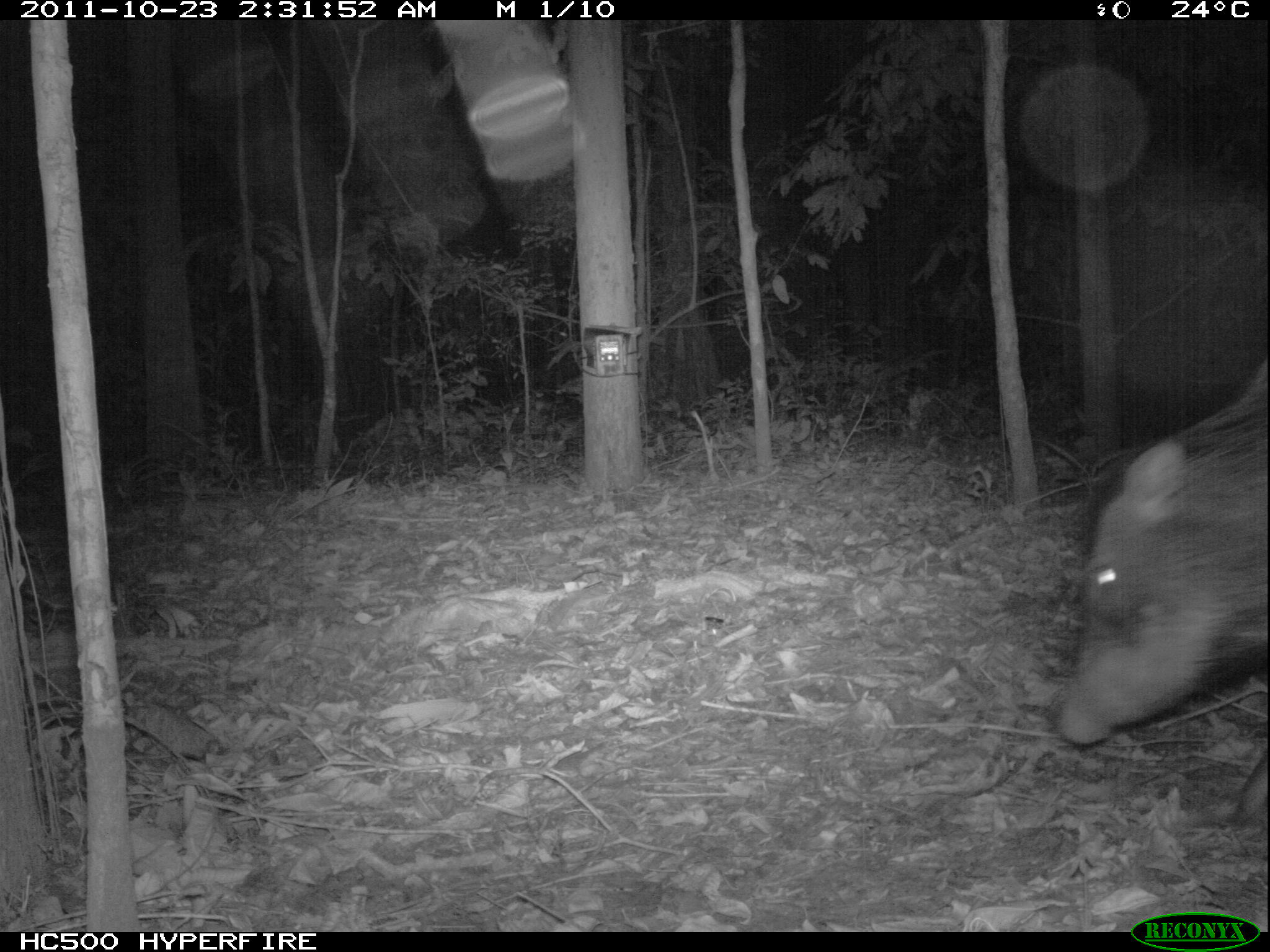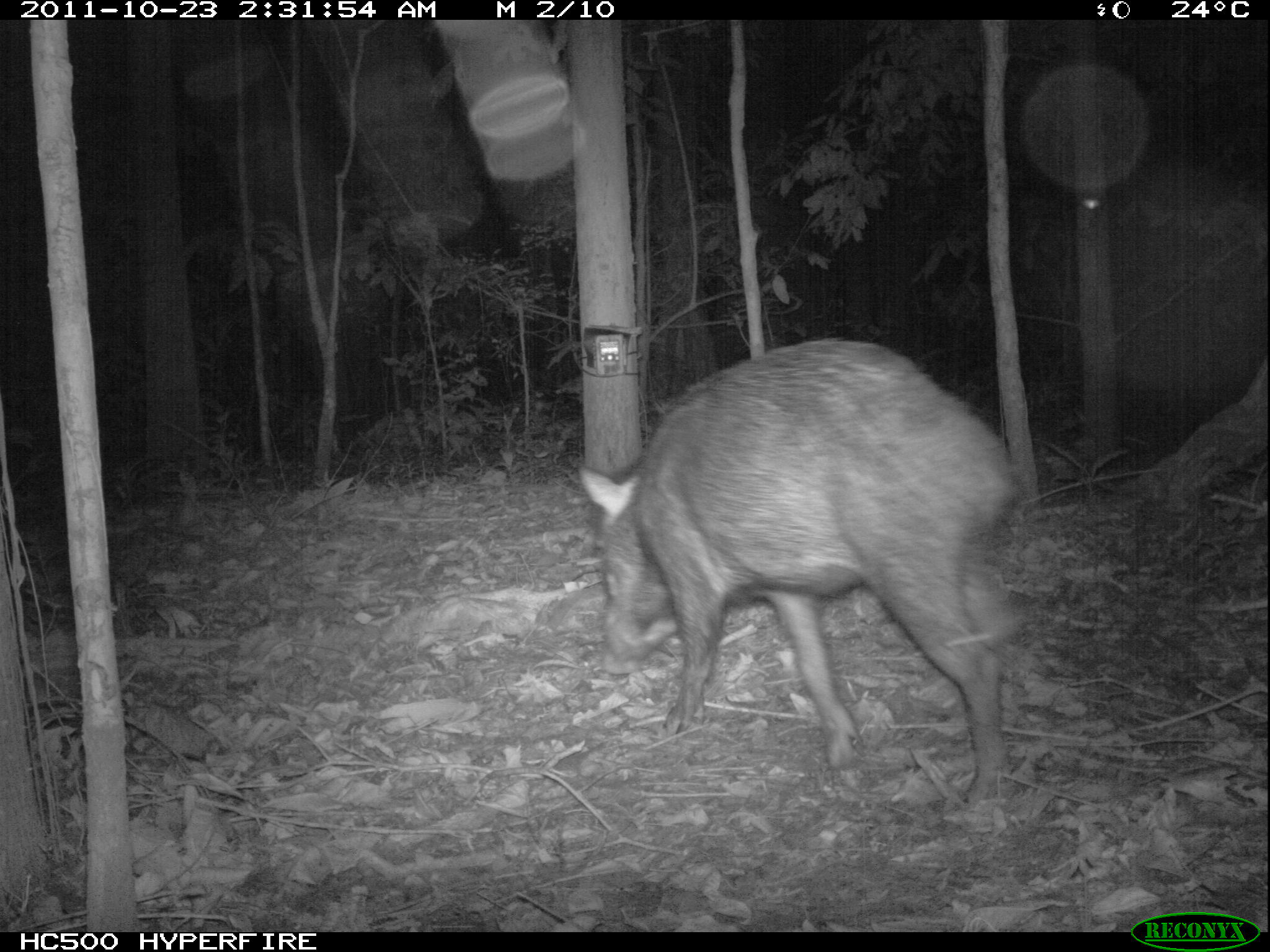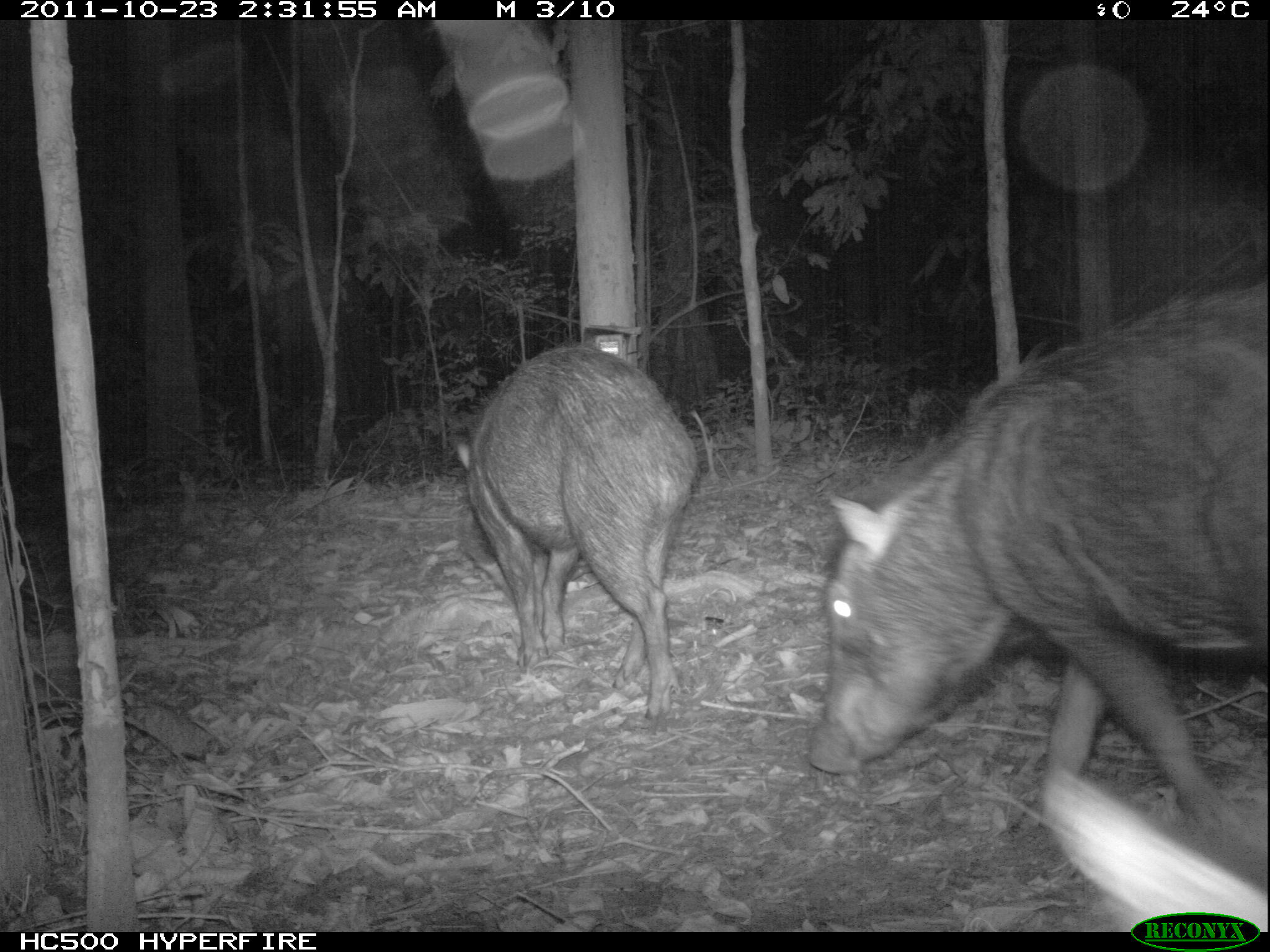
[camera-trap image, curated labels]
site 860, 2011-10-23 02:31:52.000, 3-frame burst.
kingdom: Animalia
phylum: Chordata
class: Mammalia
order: Artiodactyla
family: Tayassuidae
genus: Tayassu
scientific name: Tayassu pecari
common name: white-lipped peccary